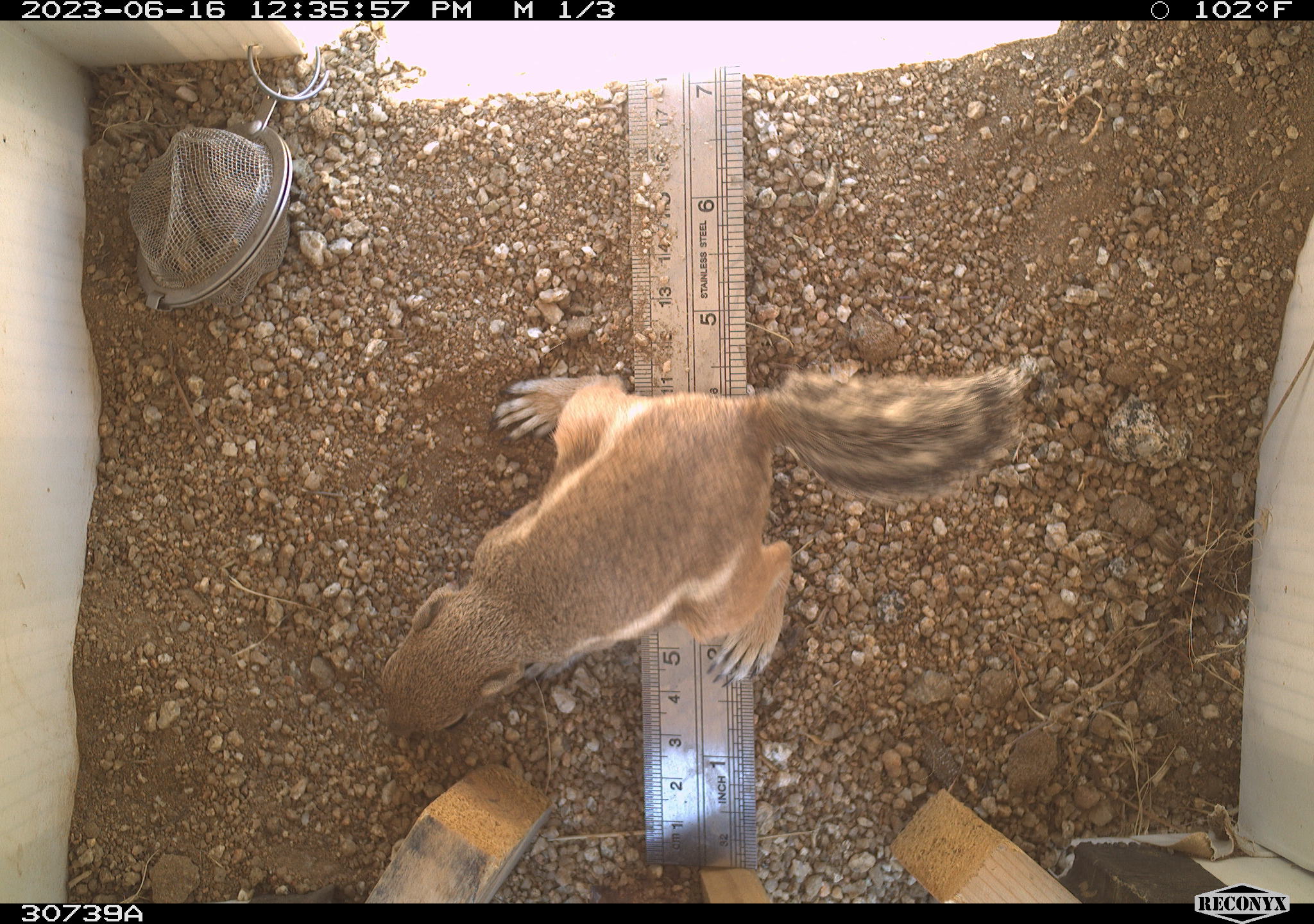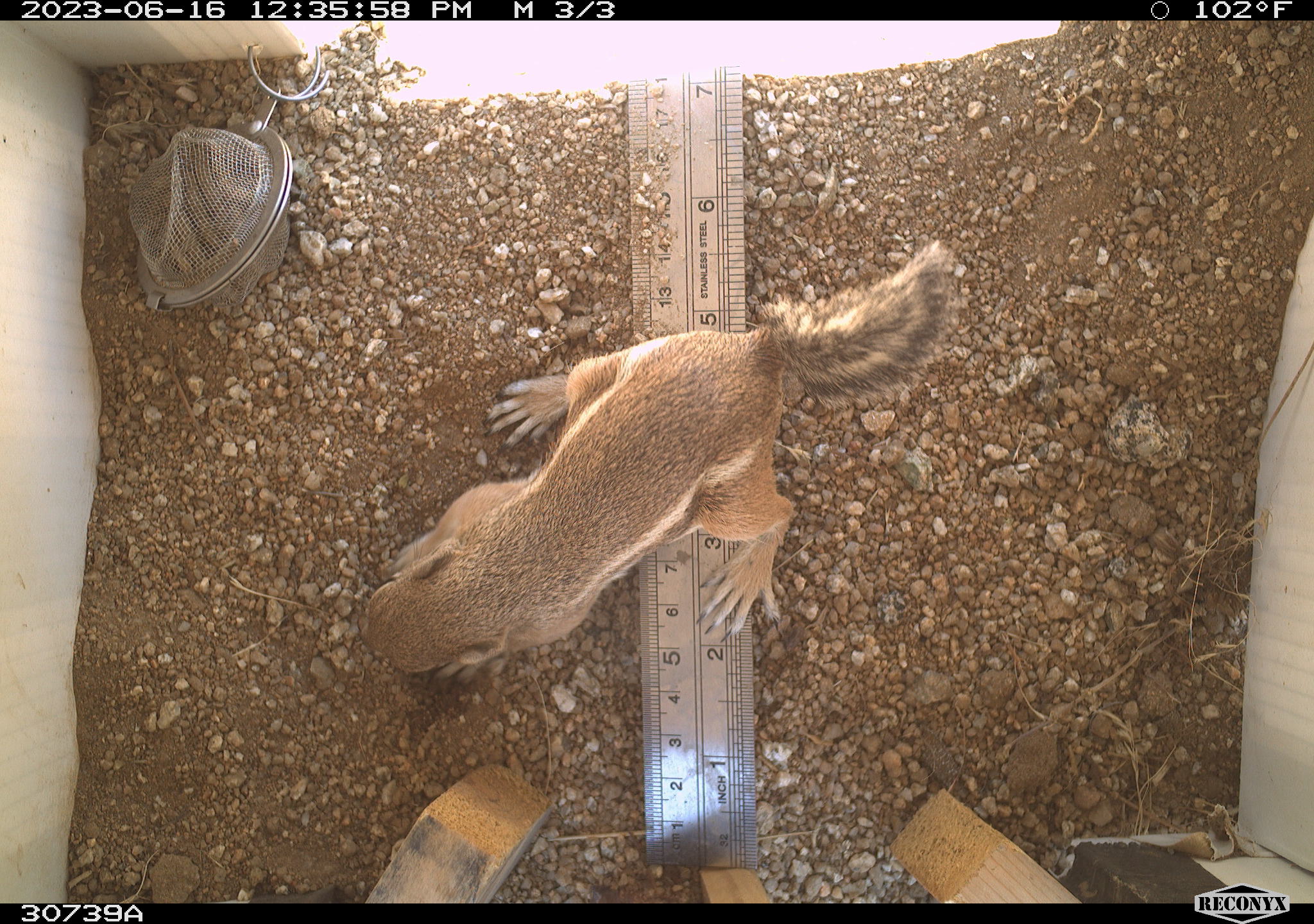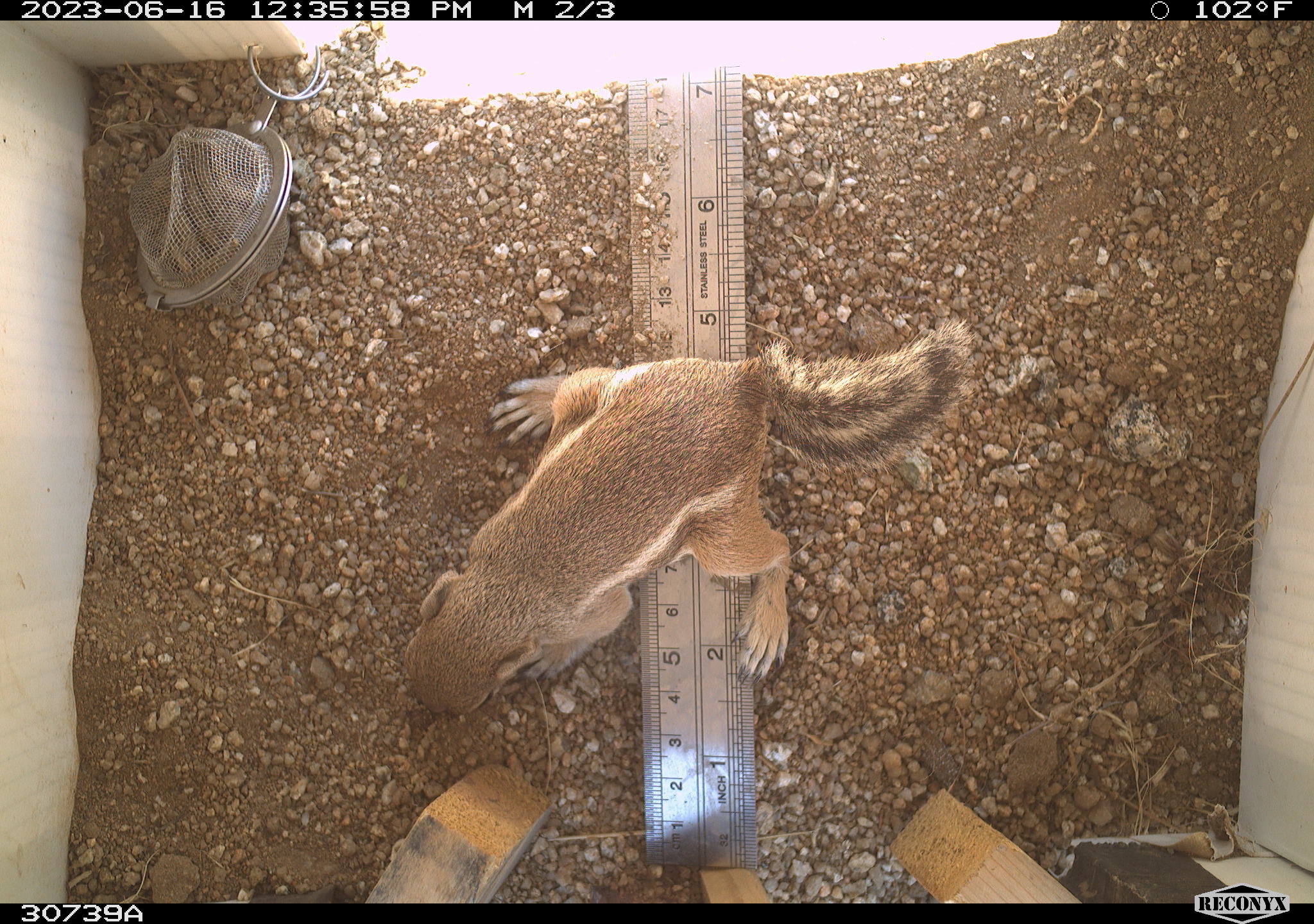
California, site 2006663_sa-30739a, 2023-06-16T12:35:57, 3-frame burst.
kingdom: Animalia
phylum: Chordata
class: Mammalia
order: Rodentia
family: Sciuridae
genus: Ammospermophilus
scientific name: Ammospermophilus leucurus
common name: white-tailed antelope squirrel